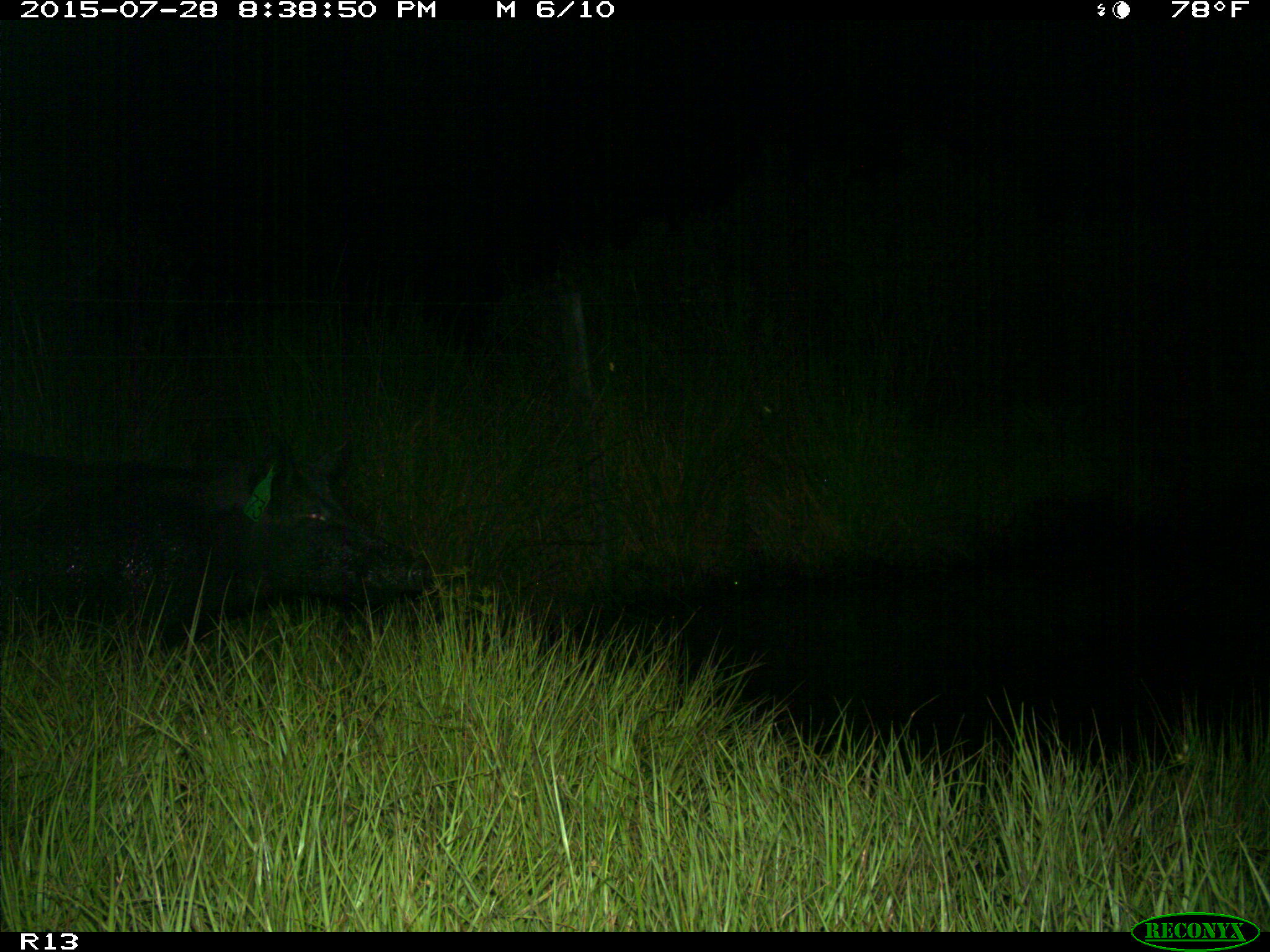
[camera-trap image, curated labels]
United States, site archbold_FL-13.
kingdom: Animalia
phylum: Chordata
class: Mammalia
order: Artiodactyla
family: Suidae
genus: Sus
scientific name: Sus scrofa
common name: wild boar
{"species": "Sus scrofa (wild boar)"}